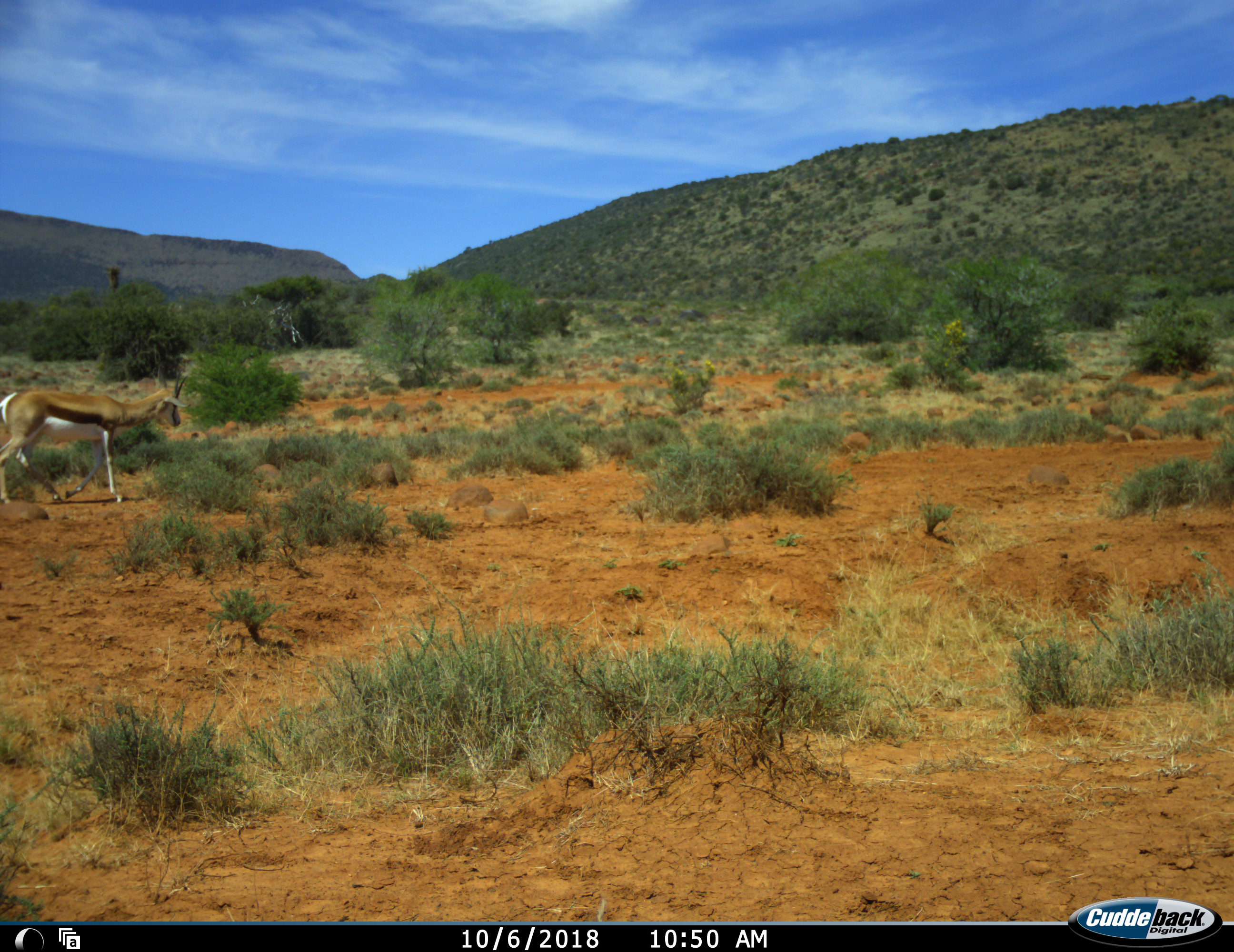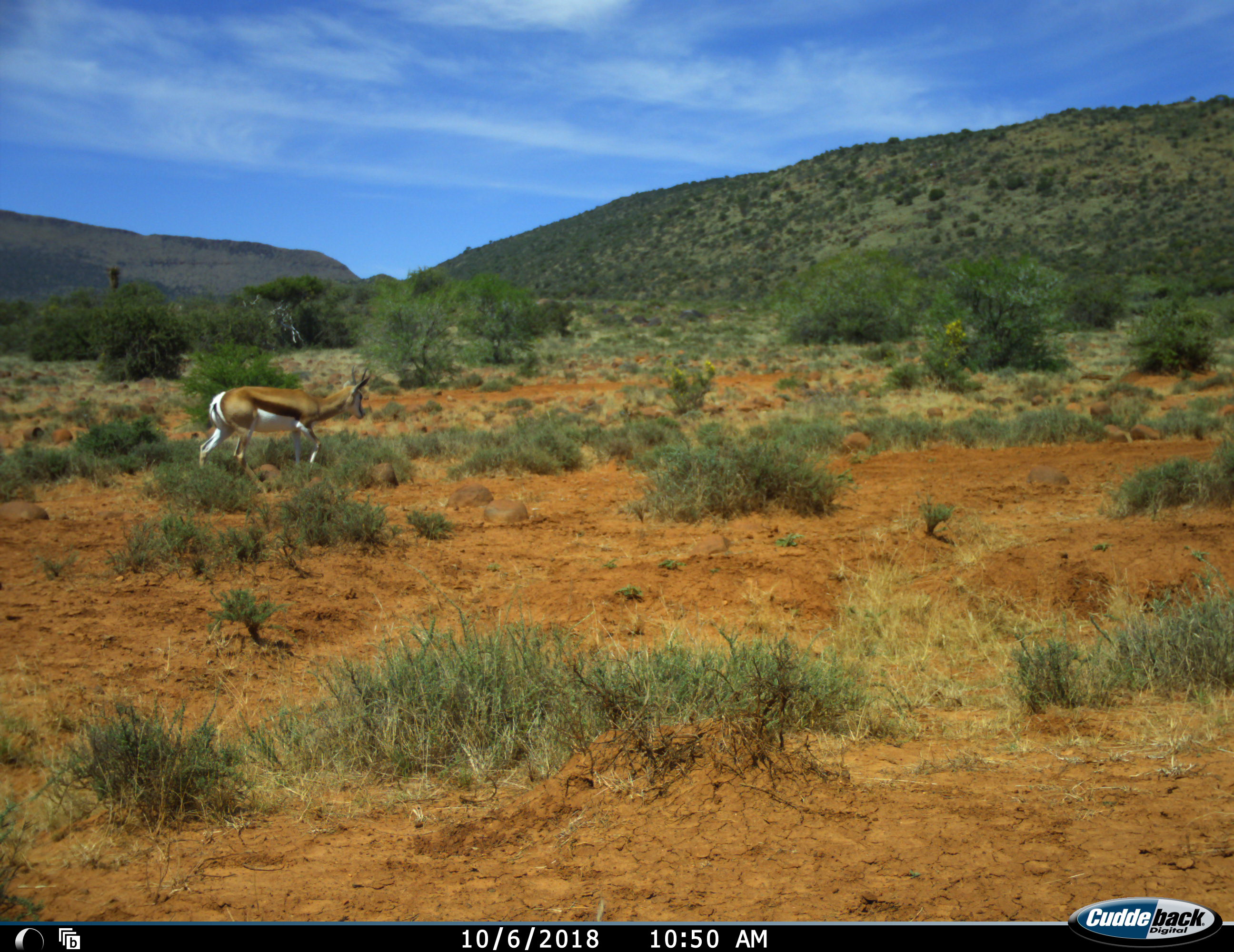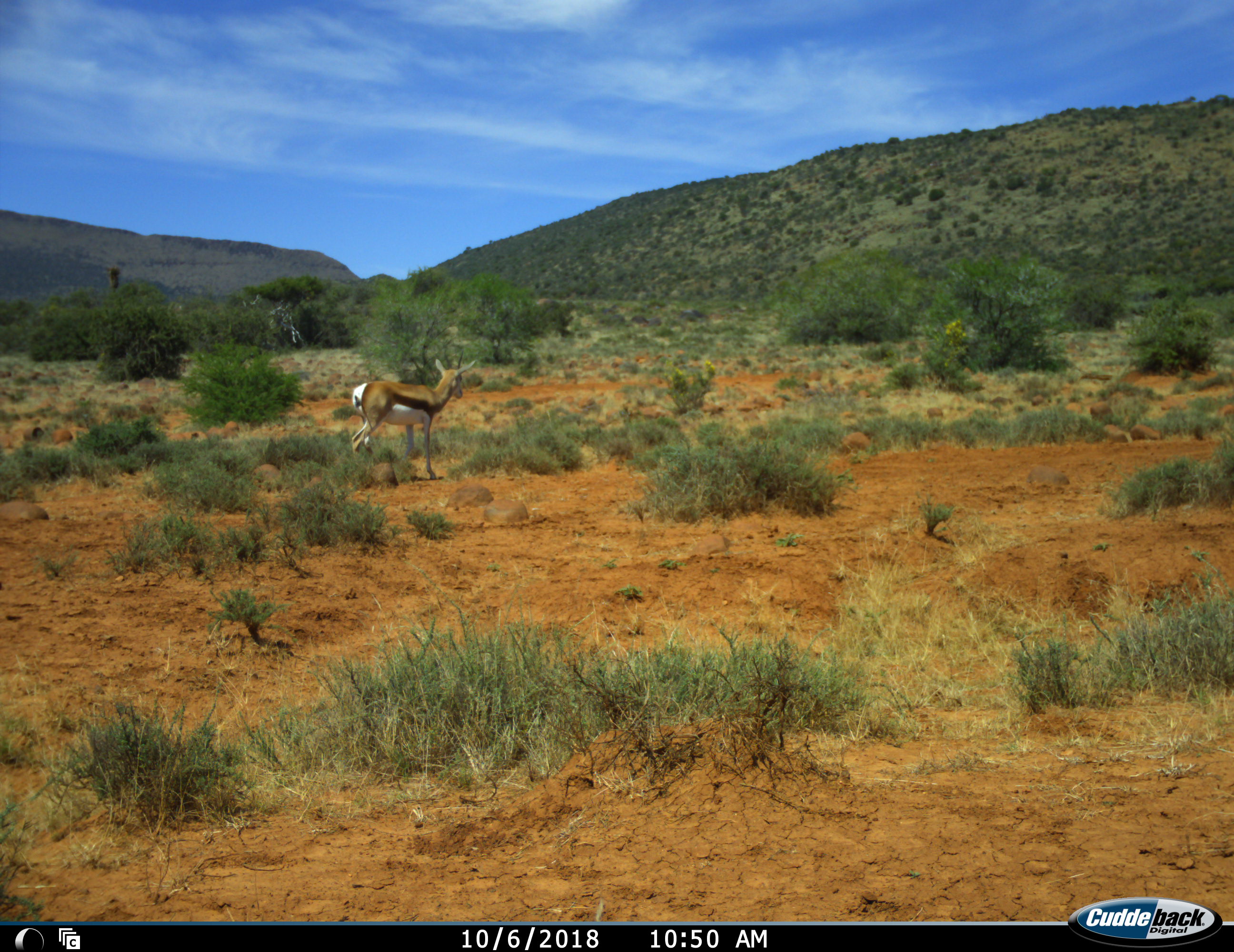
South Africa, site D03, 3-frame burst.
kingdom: Animalia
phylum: Chordata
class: Mammalia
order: Artiodactyla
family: Bovidae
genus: Antidorcas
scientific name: Antidorcas marsupialis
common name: springbok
Springbok (Antidorcas marsupialis), count 1. Behavior (volunteer vote fractions): standing 0%, resting 0%, moving 100%, interacting 0%. Young present (vote fraction): 0%. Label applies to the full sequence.